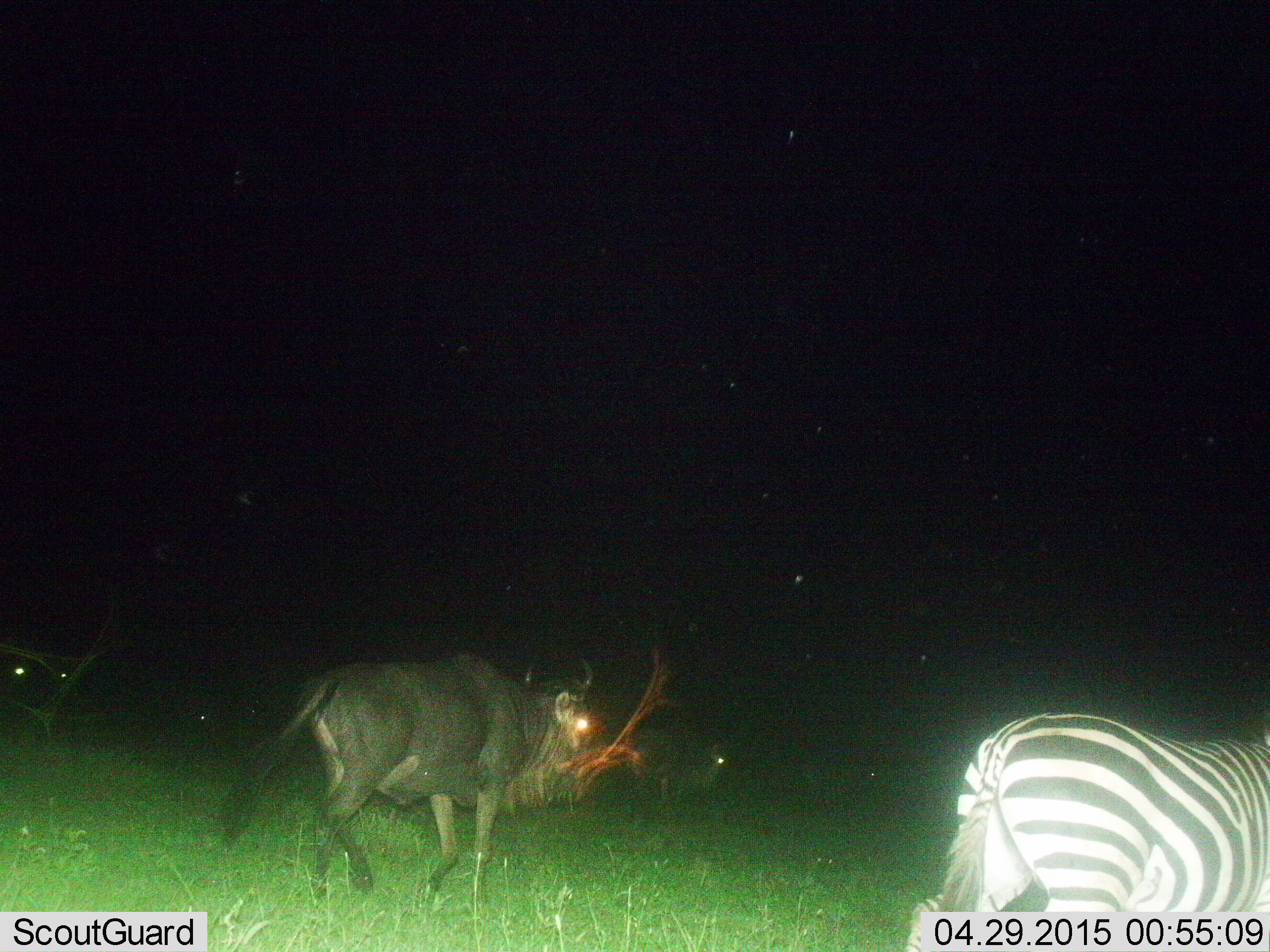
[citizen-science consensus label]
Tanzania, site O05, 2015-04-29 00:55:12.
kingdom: Animalia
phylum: Chordata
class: Mammalia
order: Artiodactyla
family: Bovidae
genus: Connochaetes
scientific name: Connochaetes taurinus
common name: blue wildebeest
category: wildebeest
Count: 2.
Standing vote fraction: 20%.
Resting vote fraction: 0%.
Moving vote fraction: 100%.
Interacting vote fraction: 0%.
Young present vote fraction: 0%.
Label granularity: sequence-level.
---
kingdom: Animalia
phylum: Chordata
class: Mammalia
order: Perissodactyla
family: Equidae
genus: Equus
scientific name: Equus quagga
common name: plains zebra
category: zebra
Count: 1.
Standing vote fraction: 40%.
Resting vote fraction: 0%.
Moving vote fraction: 70%.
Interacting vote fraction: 0%.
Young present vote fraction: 0%.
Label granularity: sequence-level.